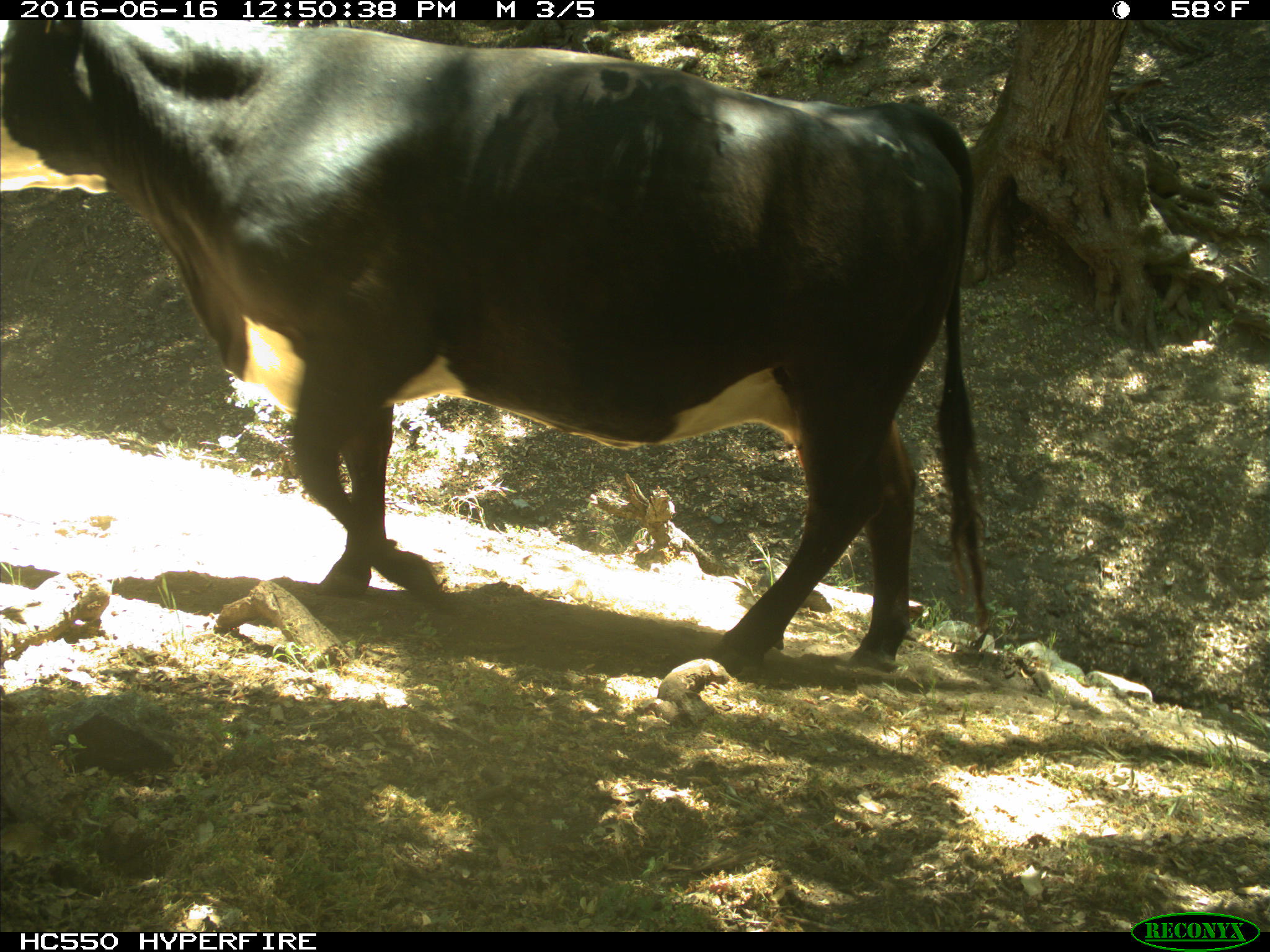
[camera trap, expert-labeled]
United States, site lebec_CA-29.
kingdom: Animalia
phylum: Chordata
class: Mammalia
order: Artiodactyla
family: Bovidae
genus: Bos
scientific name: Bos taurus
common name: domestic cow